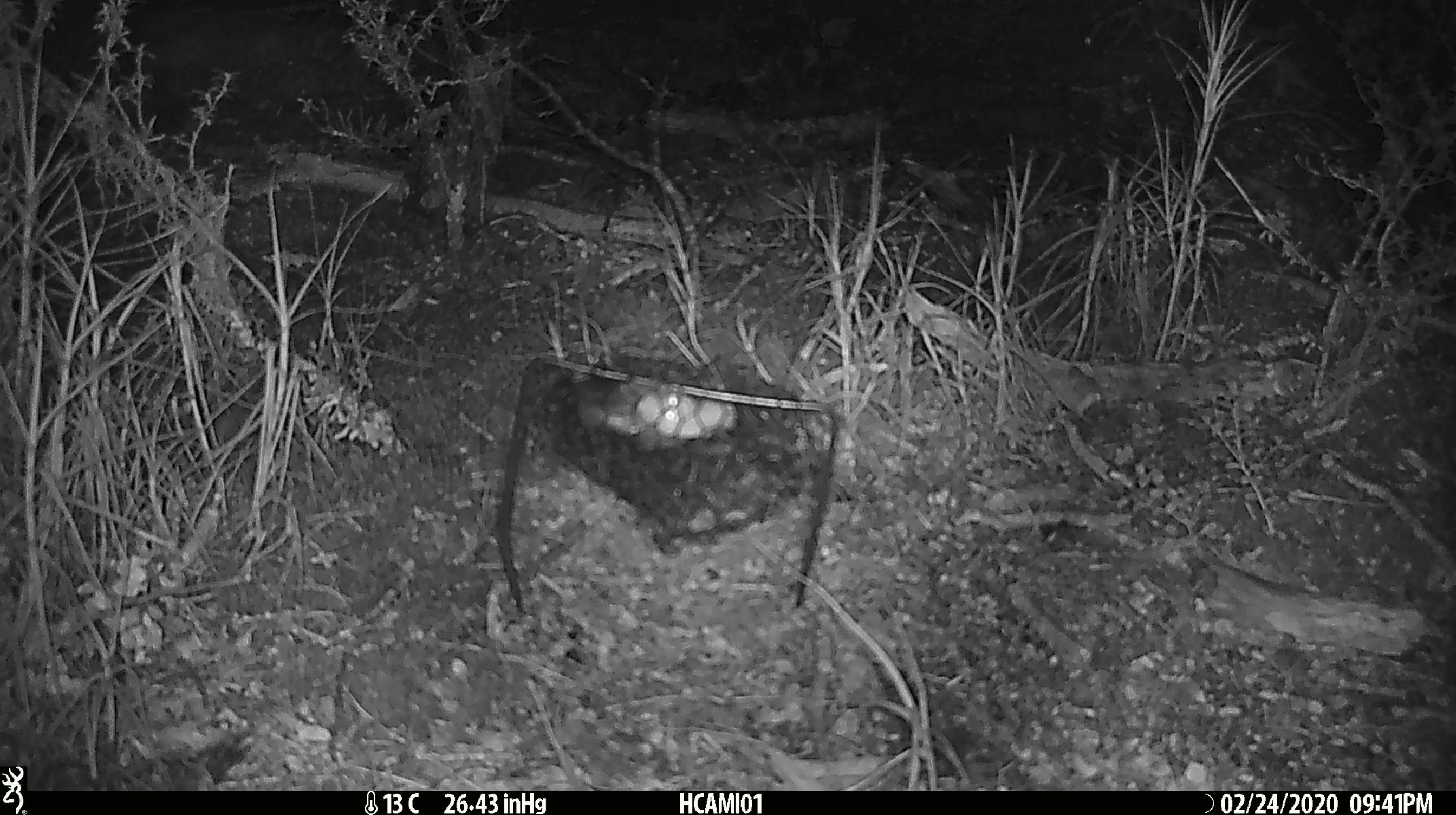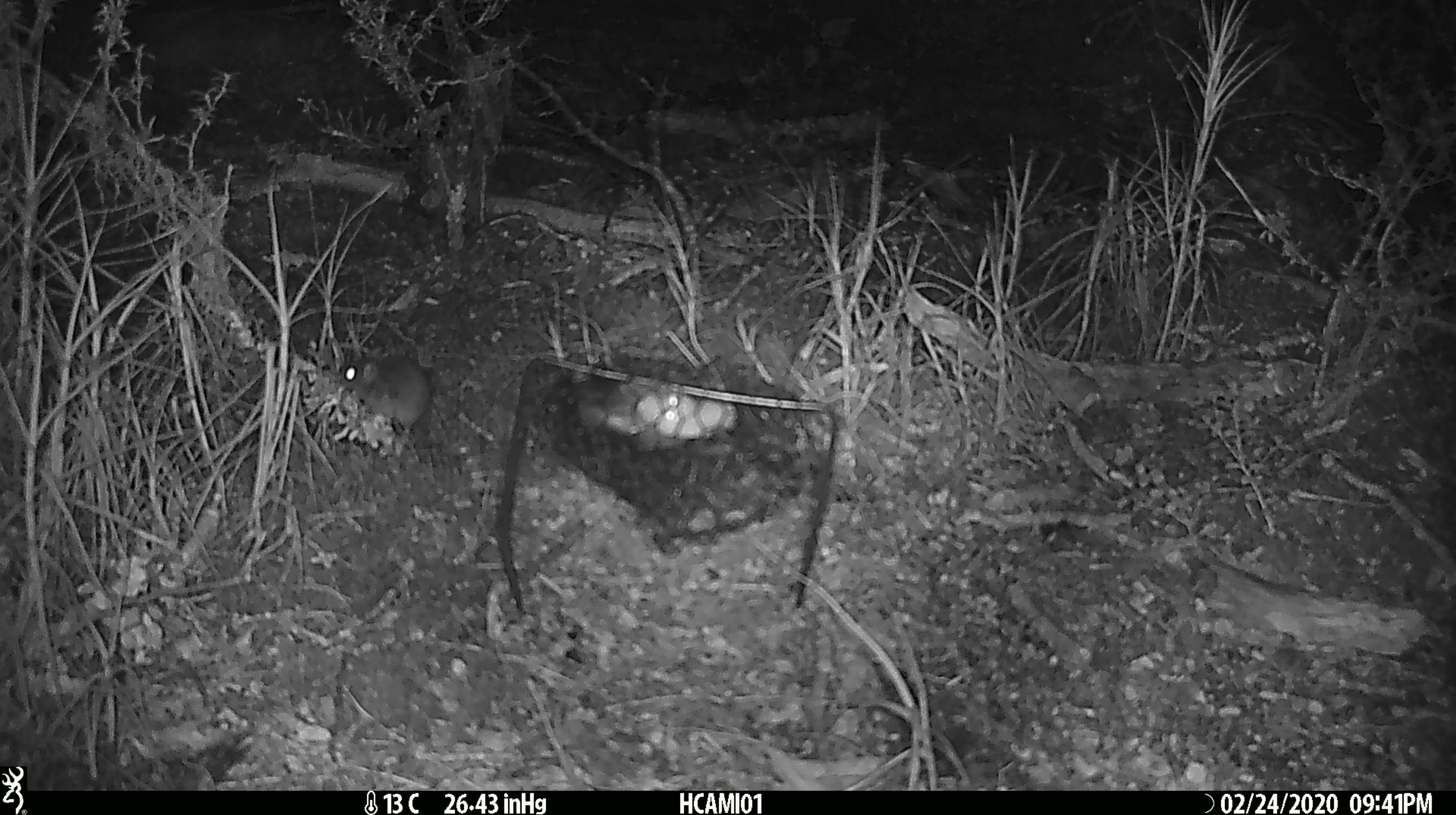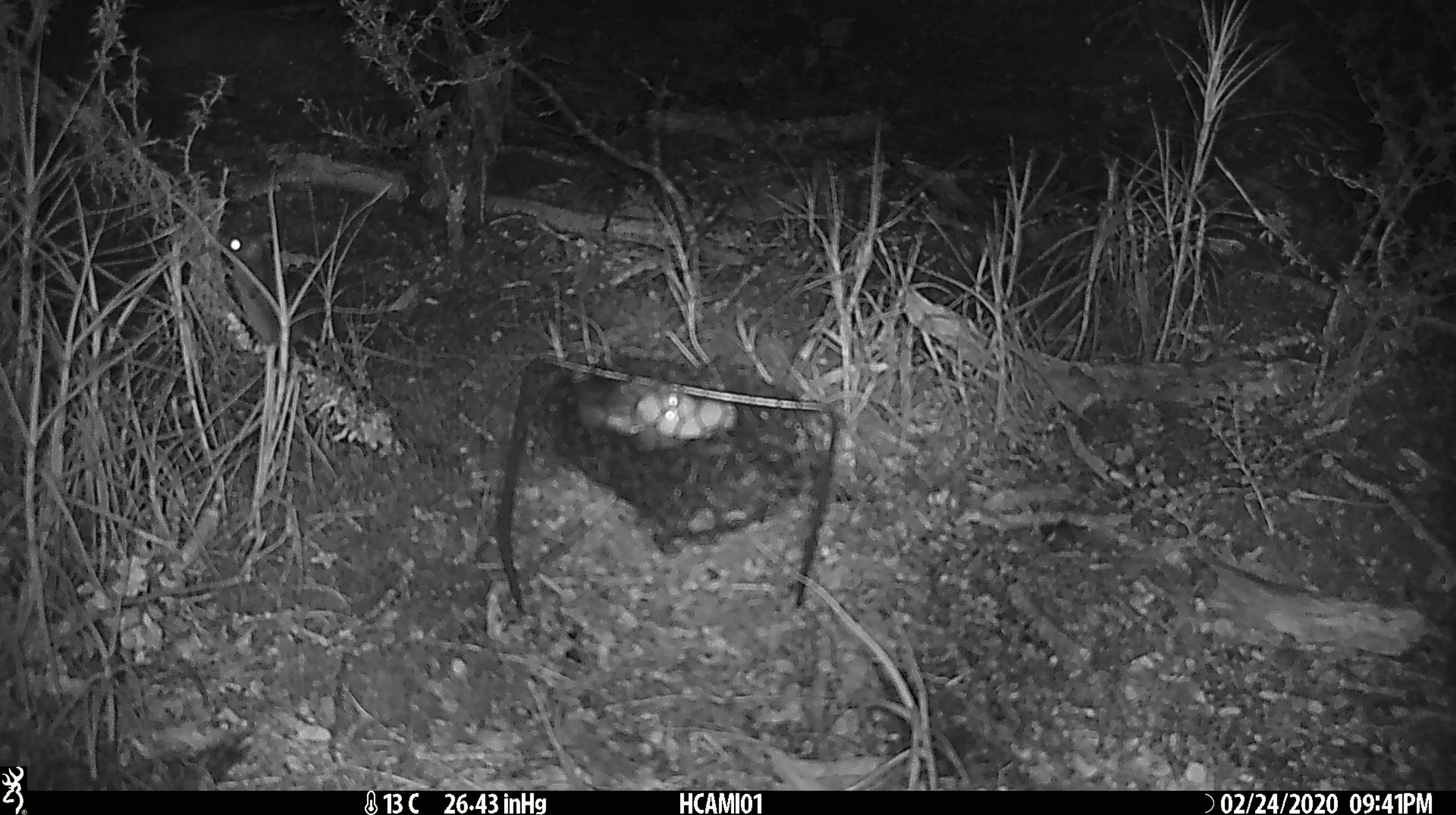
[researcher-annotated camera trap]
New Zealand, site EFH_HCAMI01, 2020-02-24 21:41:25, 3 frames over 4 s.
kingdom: Animalia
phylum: Chordata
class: Mammalia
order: Rodentia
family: Muridae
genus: Mus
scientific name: Mus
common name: mouse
Mouse (Mus).